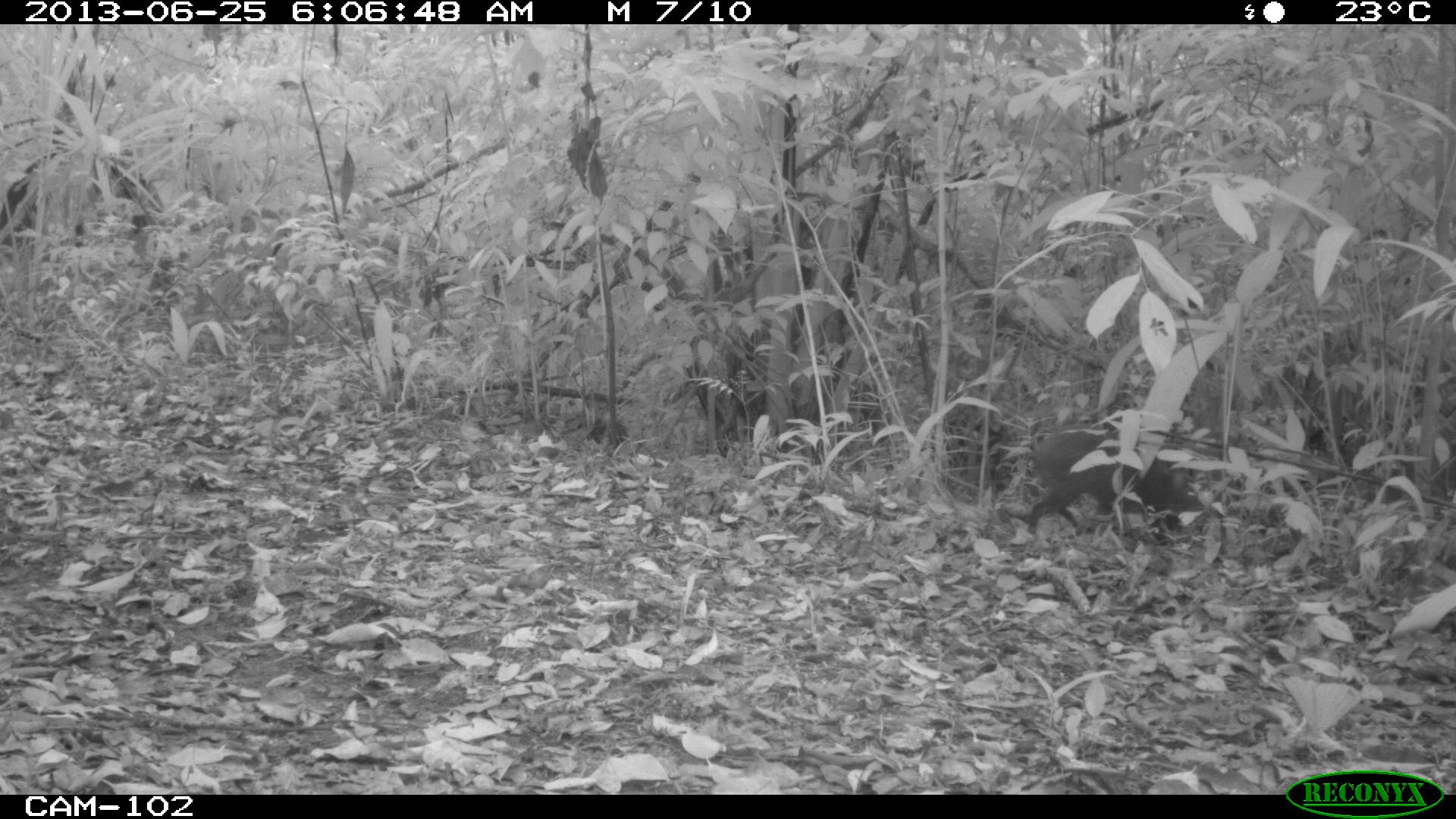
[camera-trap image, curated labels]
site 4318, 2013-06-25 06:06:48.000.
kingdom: Animalia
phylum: Chordata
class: Mammalia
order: Rodentia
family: Dasyproctidae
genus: Dasyprocta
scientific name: Dasyprocta punctata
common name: central american agouti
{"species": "Dasyprocta punctata (central american agouti)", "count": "1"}